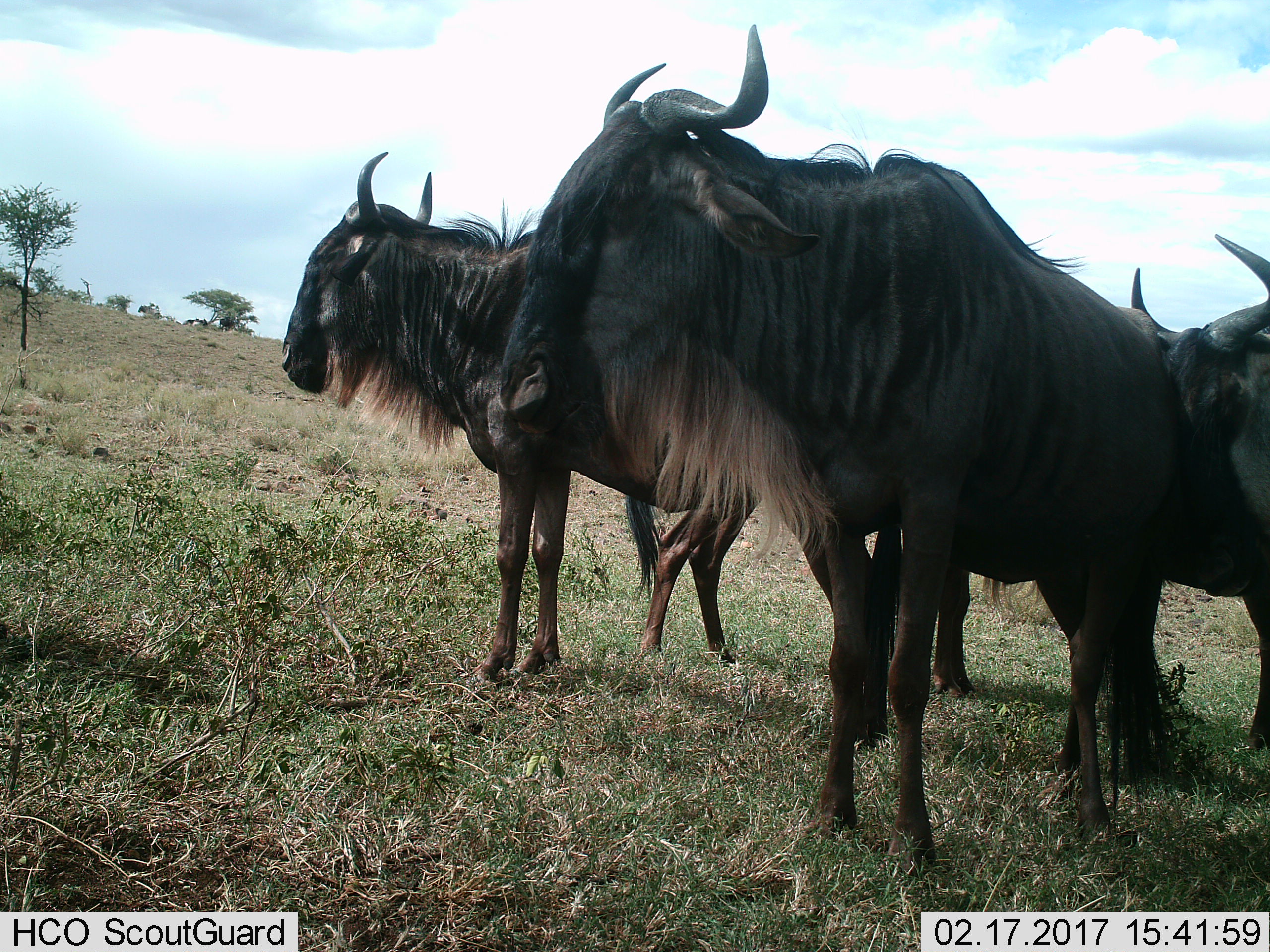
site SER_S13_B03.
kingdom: Animalia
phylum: Chordata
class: Mammalia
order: Artiodactyla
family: Bovidae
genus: Connochaetes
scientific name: Connochaetes taurinus taurinus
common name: blue wildebeest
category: wildebeestblue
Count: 3.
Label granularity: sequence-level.